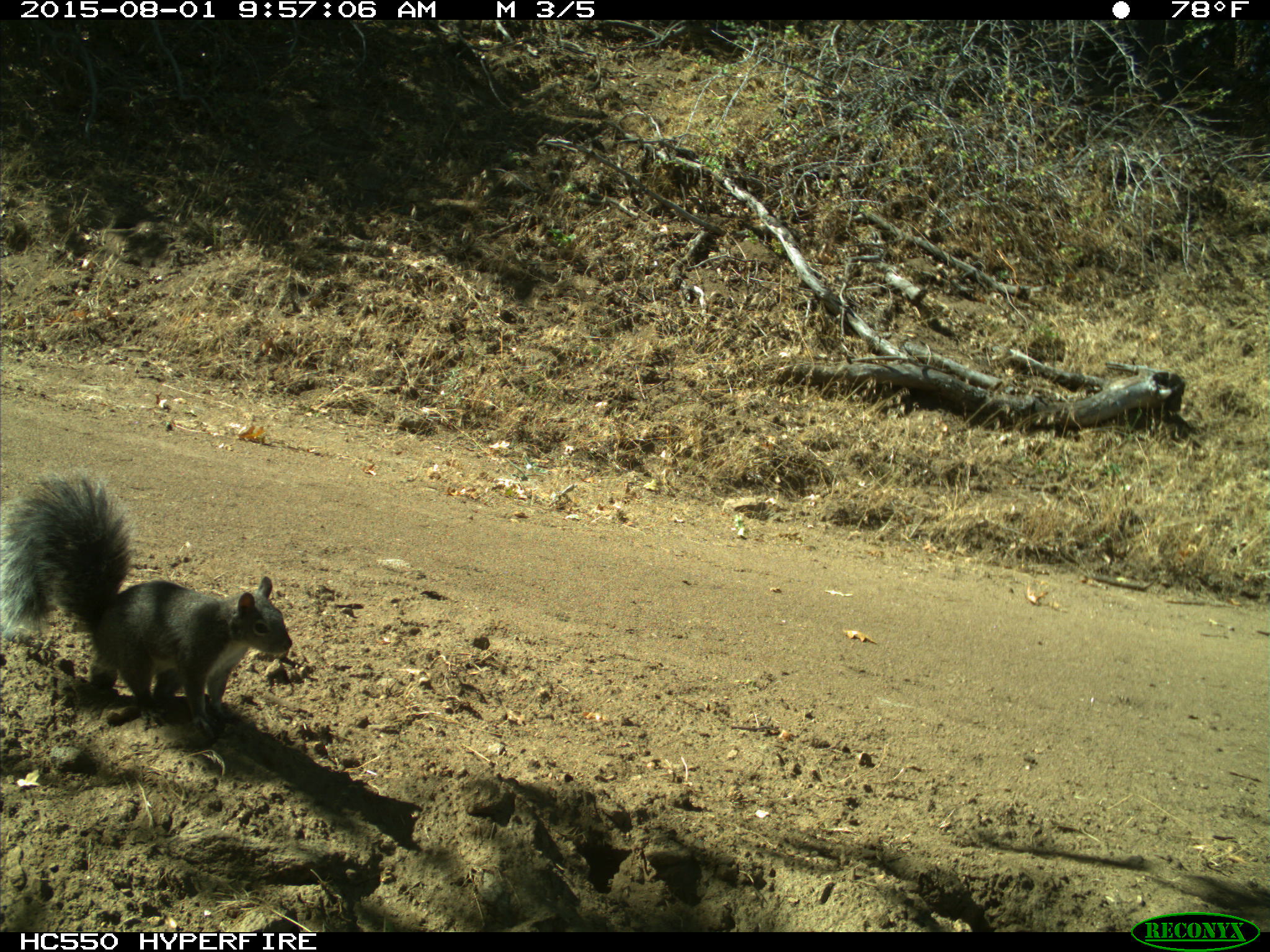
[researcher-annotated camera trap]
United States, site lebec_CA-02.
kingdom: Animalia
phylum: Chordata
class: Mammalia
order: Rodentia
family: Sciuridae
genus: Sciurus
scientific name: Sciurus carolinensis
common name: eastern gray squirrel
Sciurus carolinensis (eastern gray squirrel).